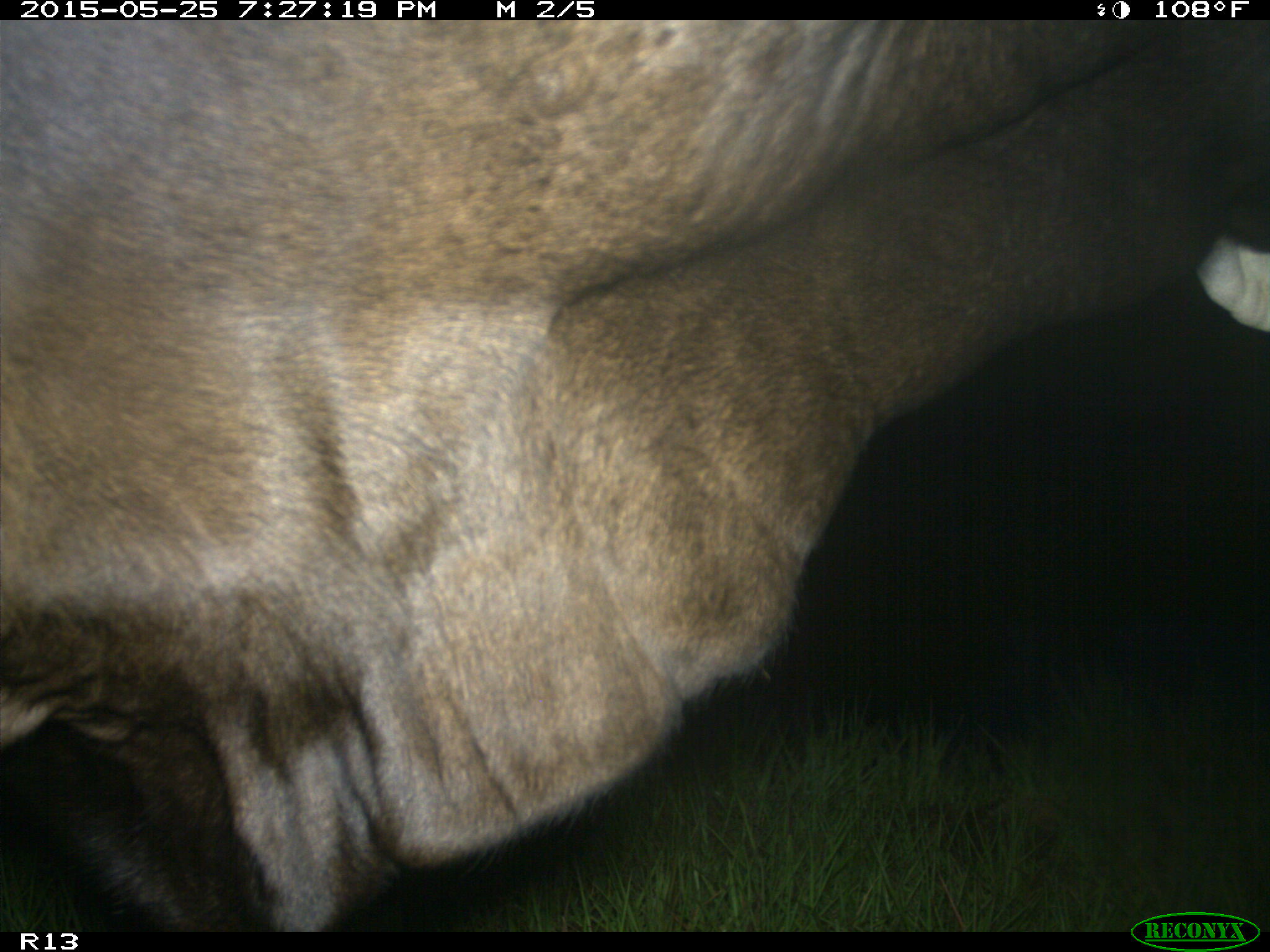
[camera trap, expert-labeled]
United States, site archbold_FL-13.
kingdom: Animalia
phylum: Chordata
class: Mammalia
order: Artiodactyla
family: Bovidae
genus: Bos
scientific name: Bos taurus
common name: domestic cow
Bos taurus (domestic cow).